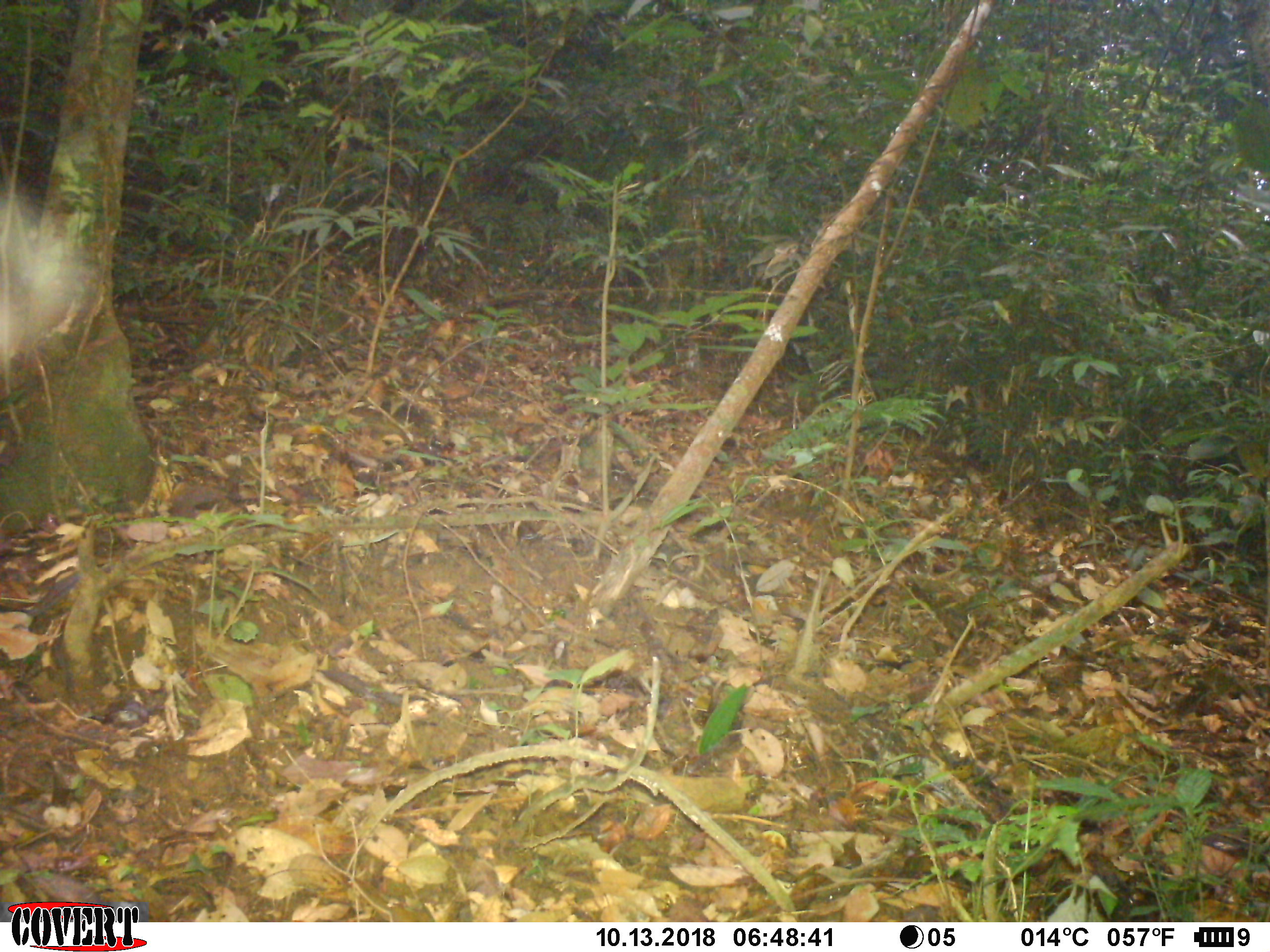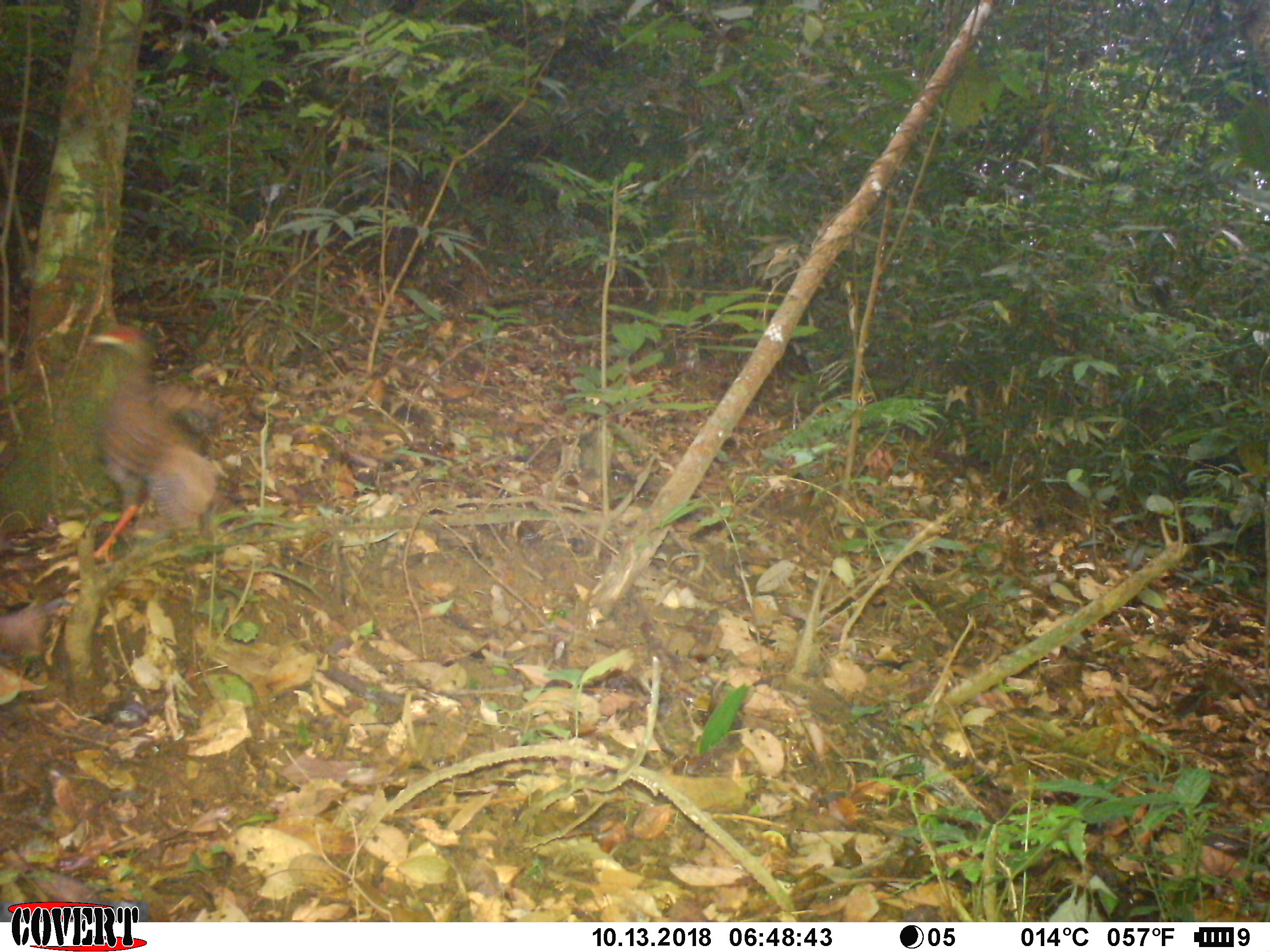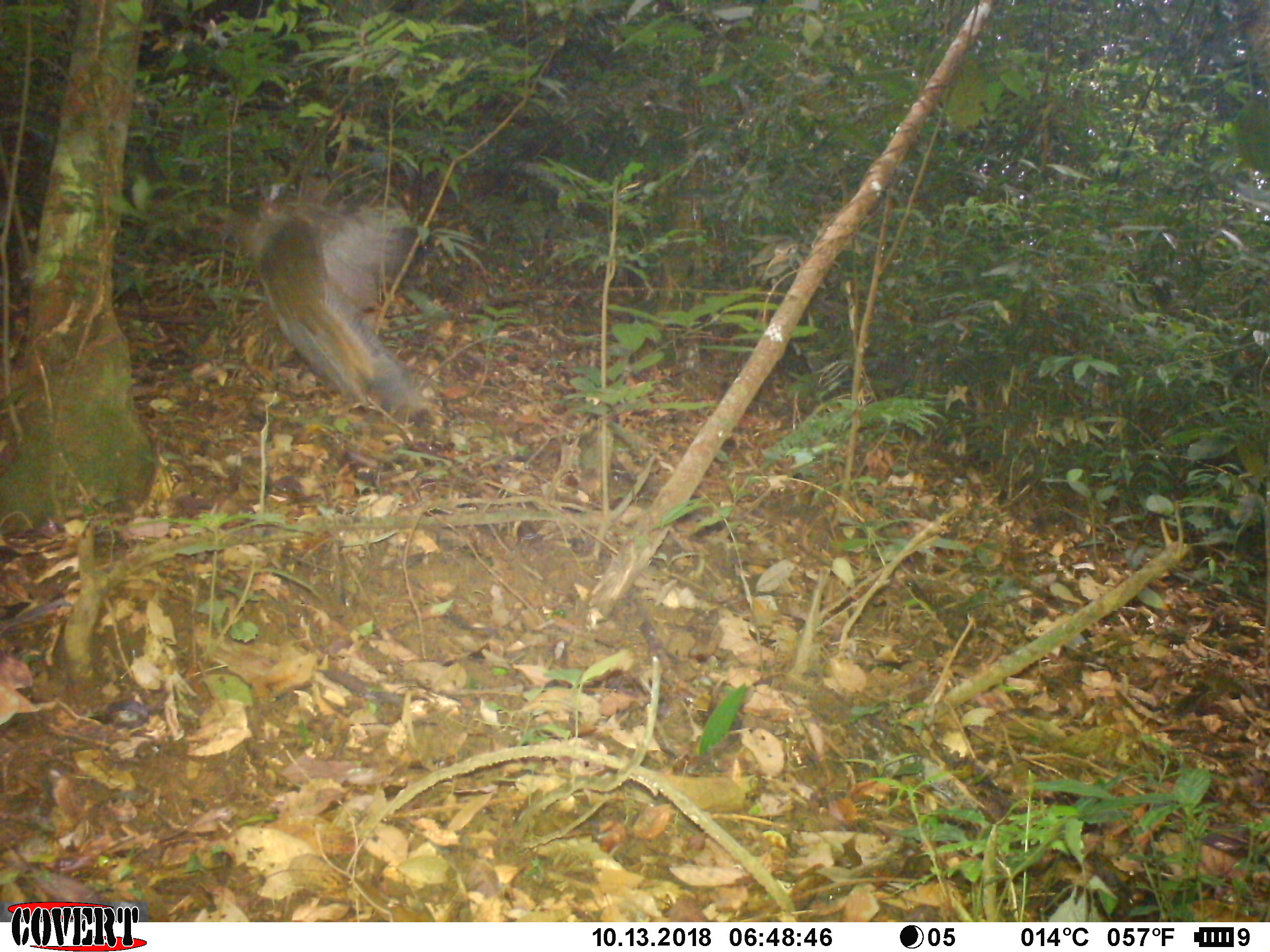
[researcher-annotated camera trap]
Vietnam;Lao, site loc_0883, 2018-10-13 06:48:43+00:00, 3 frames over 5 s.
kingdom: Animalia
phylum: Chordata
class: Aves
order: Galliformes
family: Phasianidae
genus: Lophura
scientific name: Lophura nycthemera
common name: silver pheasant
Silver pheasant (Lophura nycthemera). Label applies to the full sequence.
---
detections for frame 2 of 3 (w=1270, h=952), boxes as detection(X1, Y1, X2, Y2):
silver pheasant: detection(67, 324, 219, 565)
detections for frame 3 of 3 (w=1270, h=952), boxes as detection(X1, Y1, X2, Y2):
silver pheasant: detection(244, 185, 429, 414)